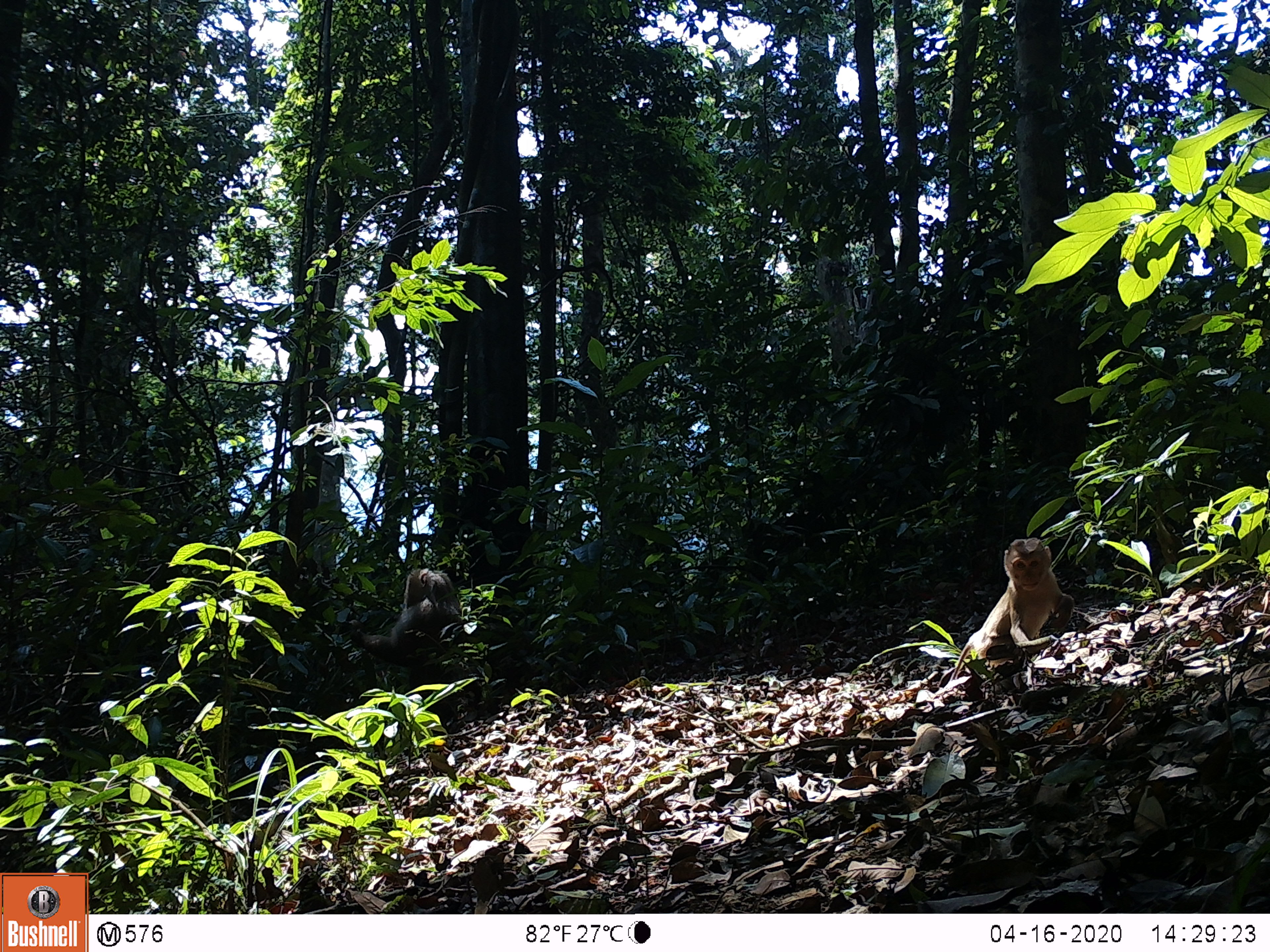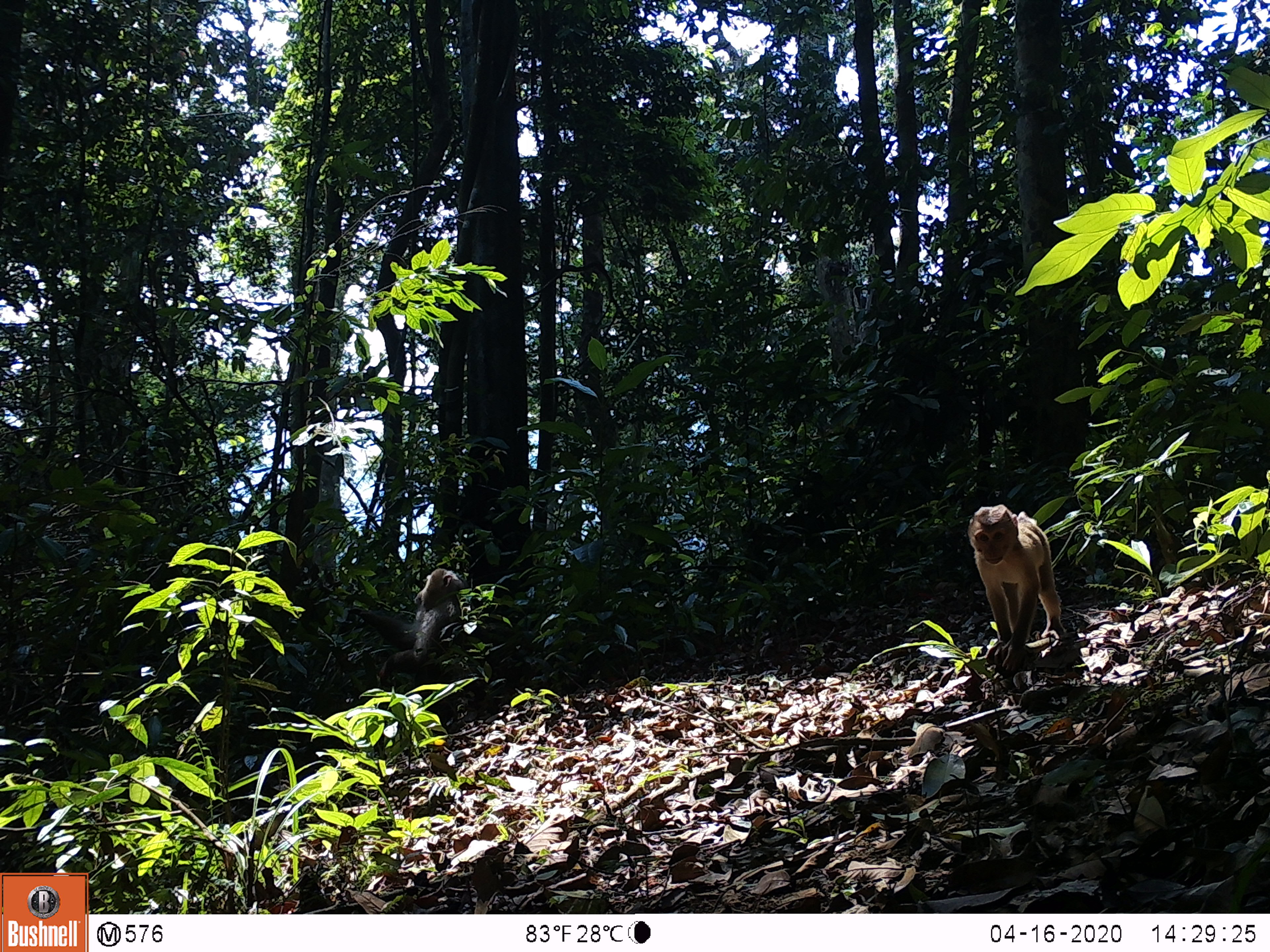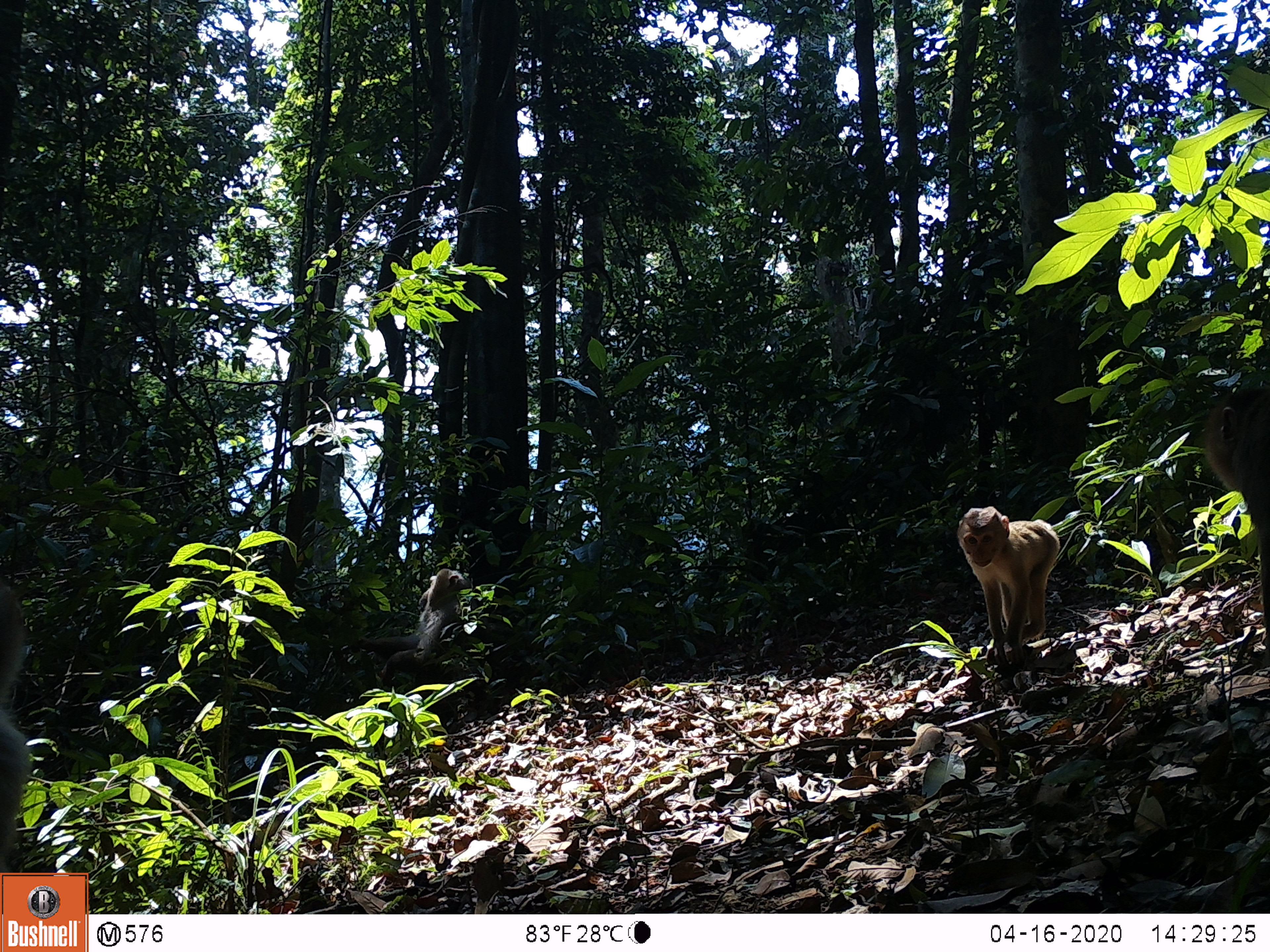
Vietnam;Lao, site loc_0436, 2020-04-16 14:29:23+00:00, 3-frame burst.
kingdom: Animalia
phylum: Chordata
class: Mammalia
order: Primates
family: Cercopithecidae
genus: Macaca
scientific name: Macaca nemestrina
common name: pig-tailed macaque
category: pig tailed macaque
Pig tailed macaque (pig-tailed macaque) (Macaca nemestrina). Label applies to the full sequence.